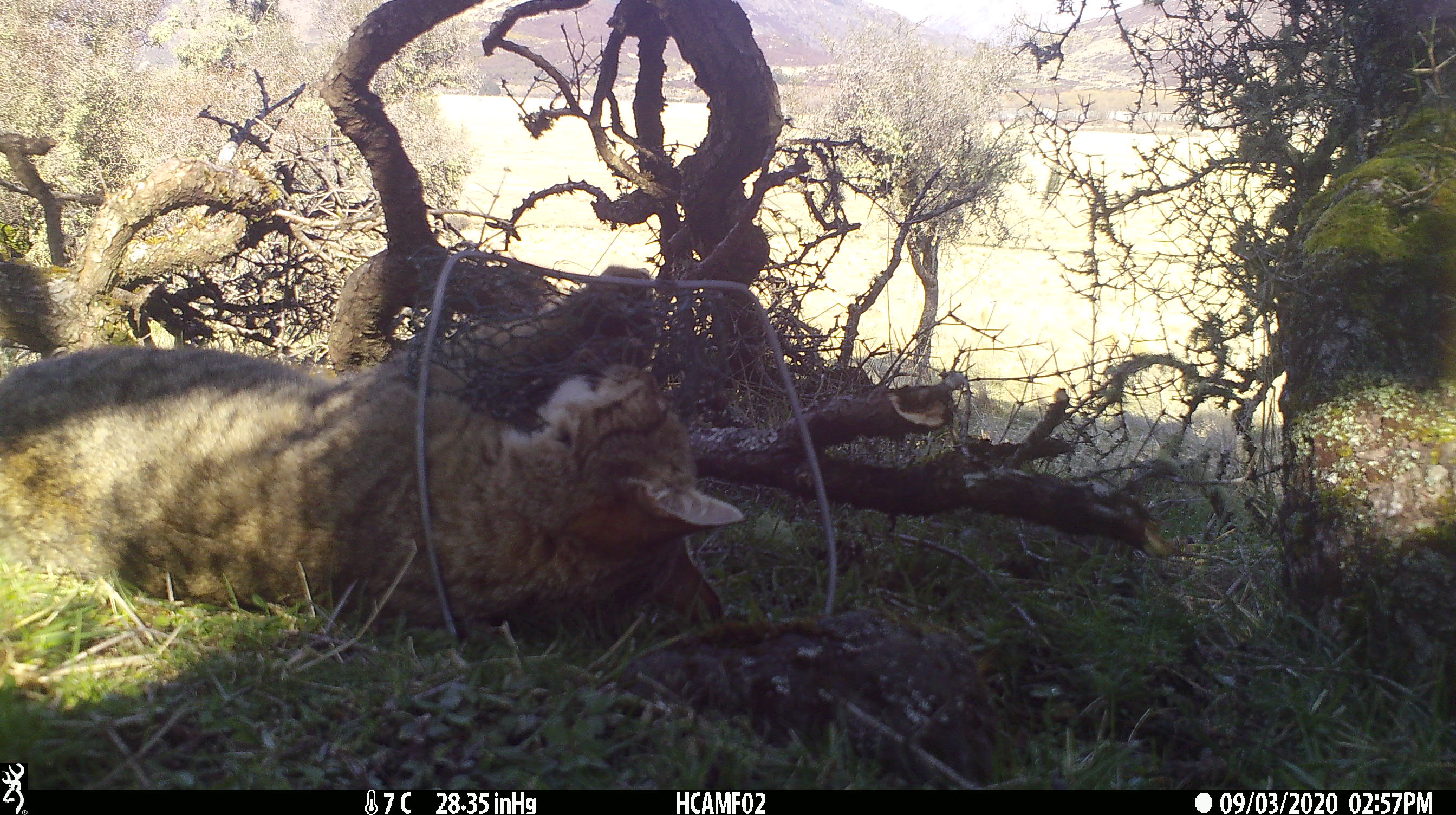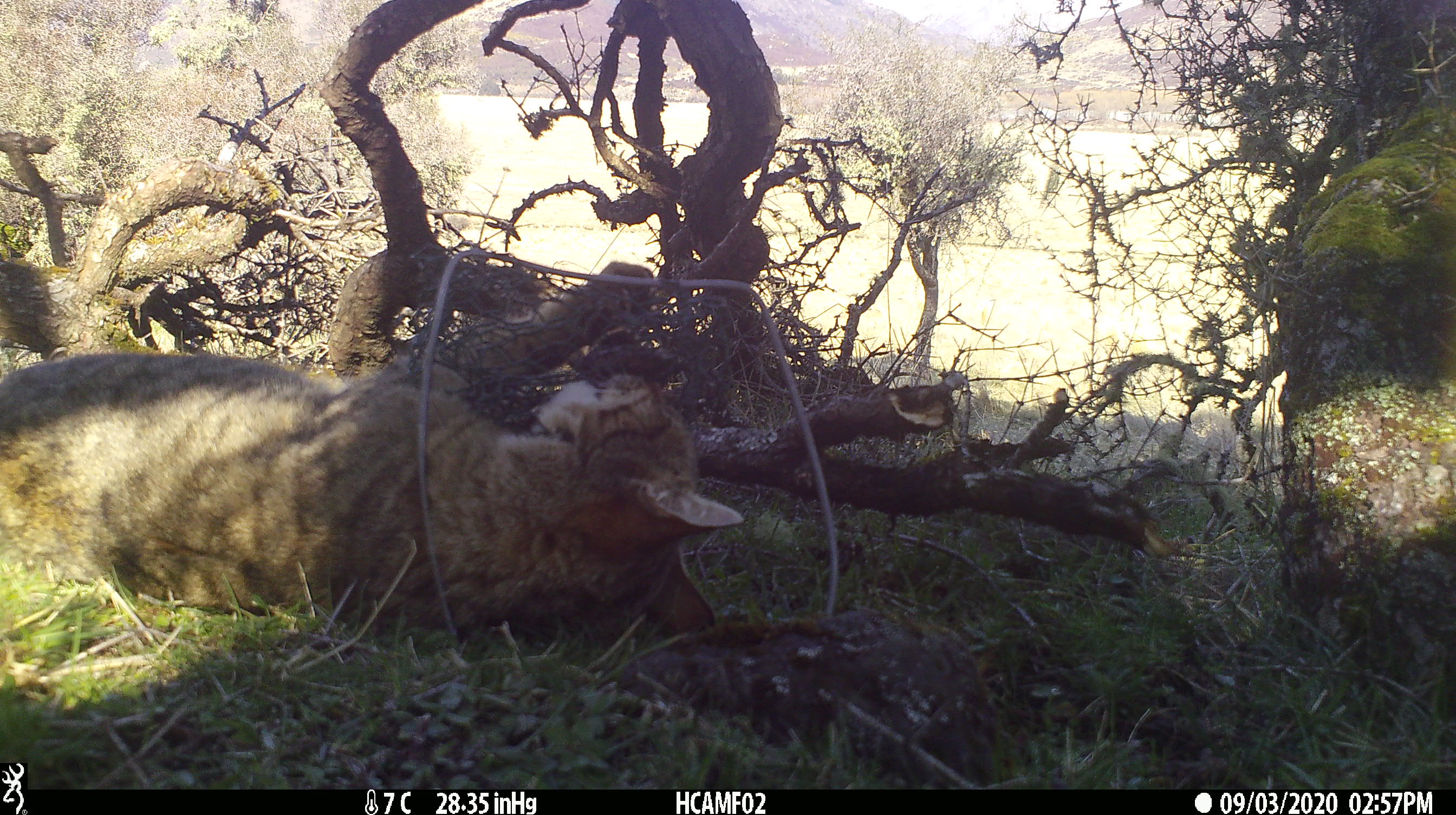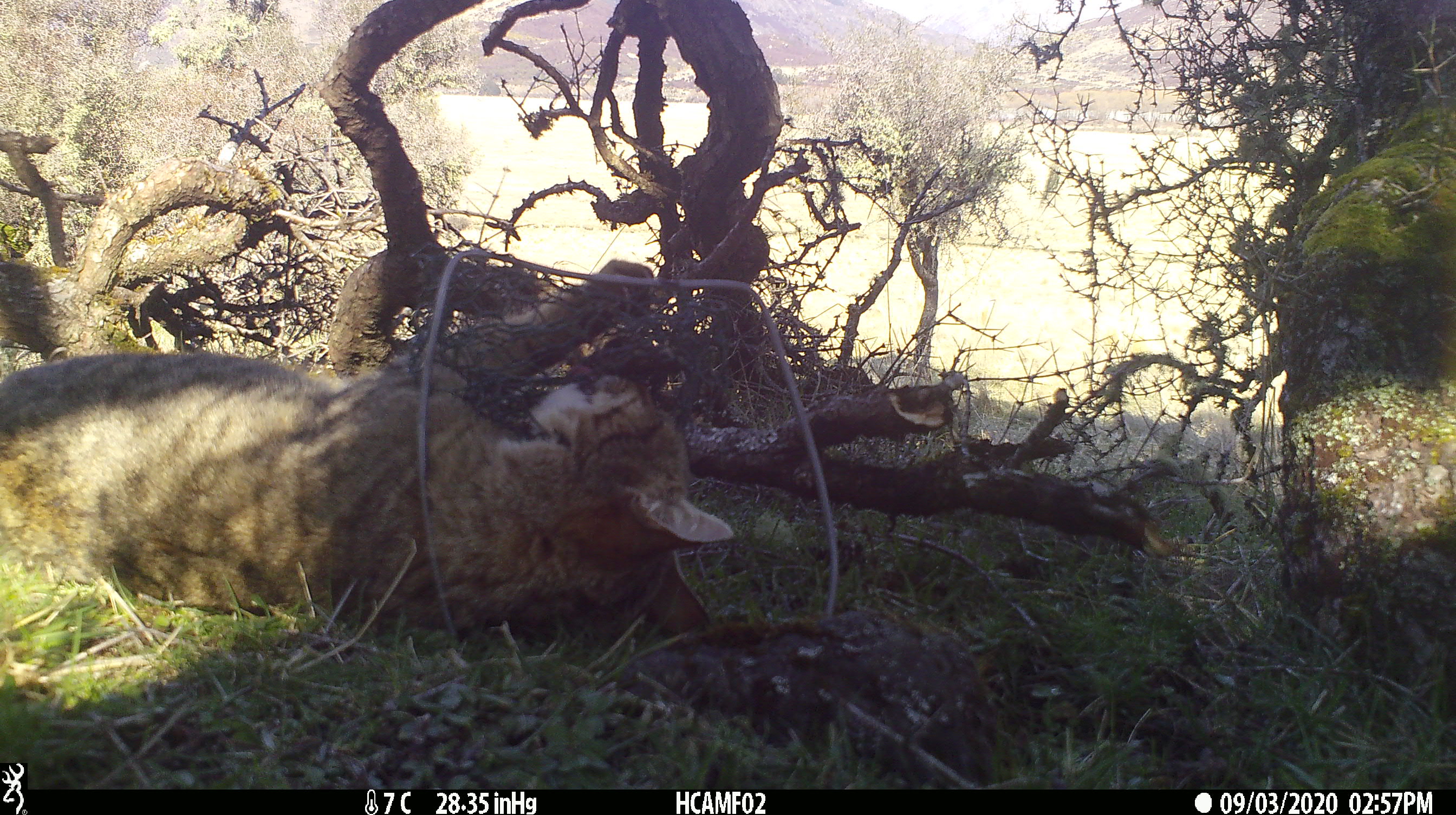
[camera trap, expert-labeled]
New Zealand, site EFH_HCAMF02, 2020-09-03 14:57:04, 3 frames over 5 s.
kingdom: Animalia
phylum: Chordata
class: Mammalia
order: Carnivora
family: Felidae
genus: Felis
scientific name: Felis catus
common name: domestic cat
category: cat